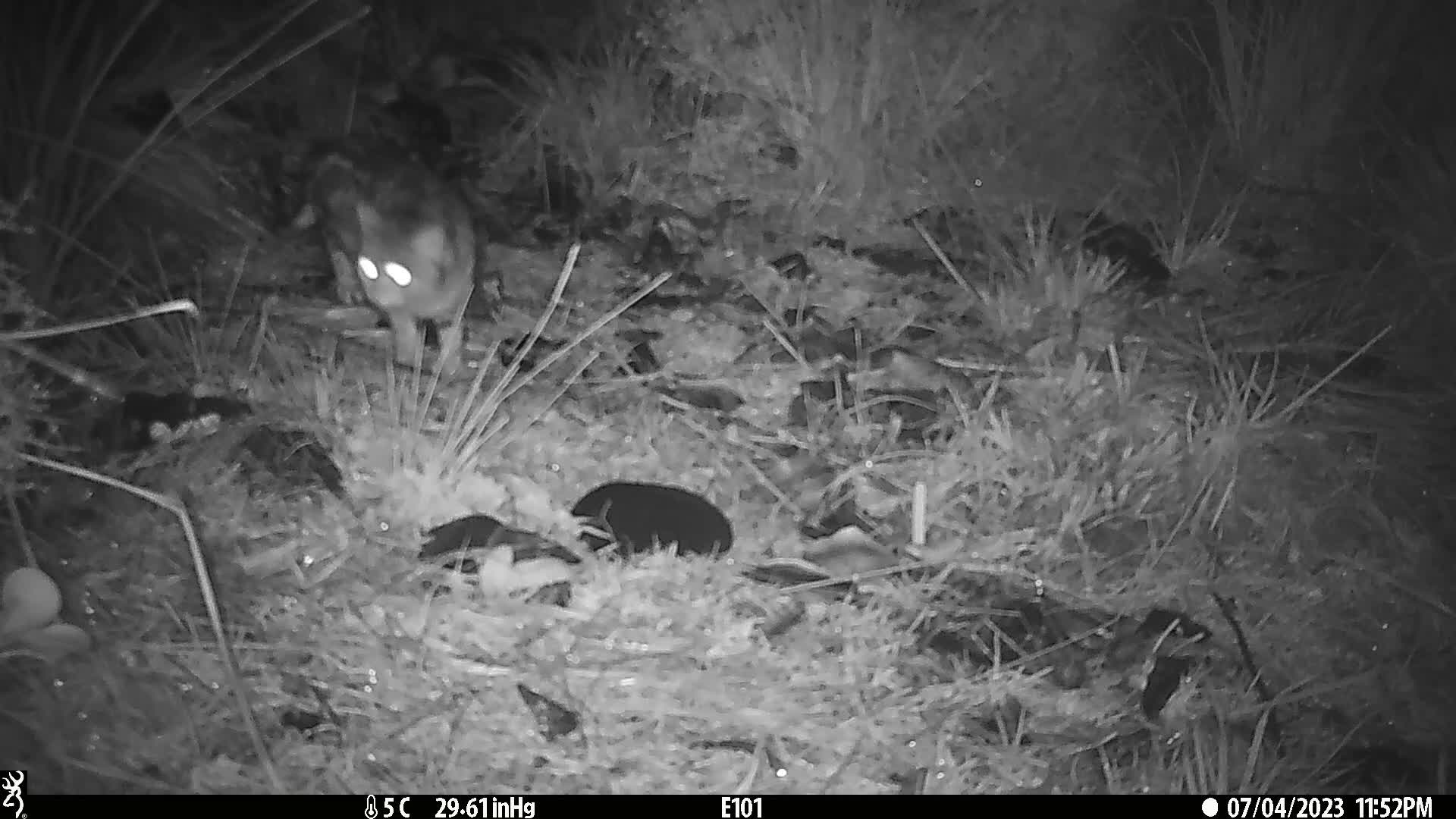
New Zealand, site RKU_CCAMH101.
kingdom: Animalia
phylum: Chordata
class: Mammalia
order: Carnivora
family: Felidae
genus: Felis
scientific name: Felis catus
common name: domestic cat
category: cat